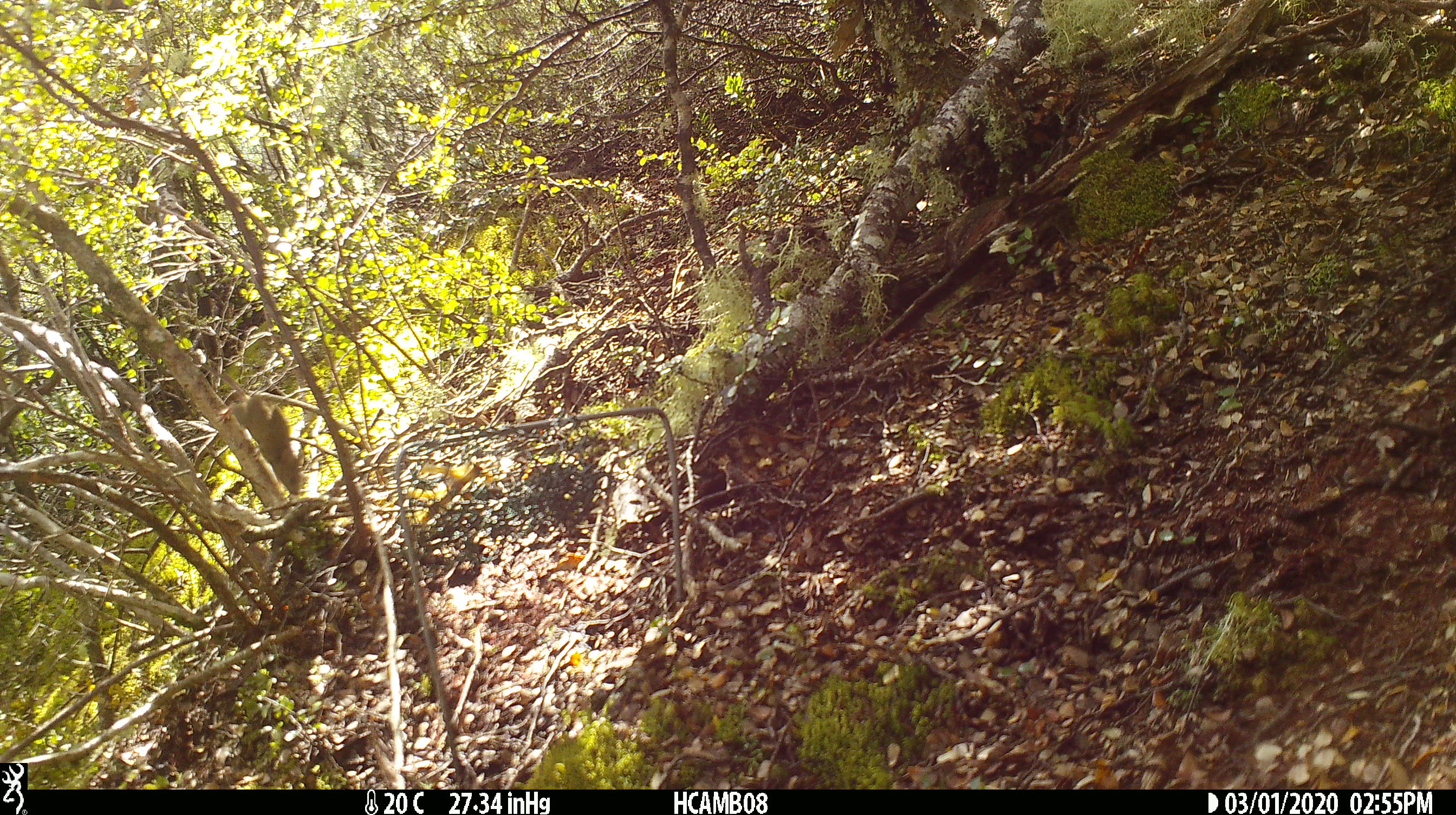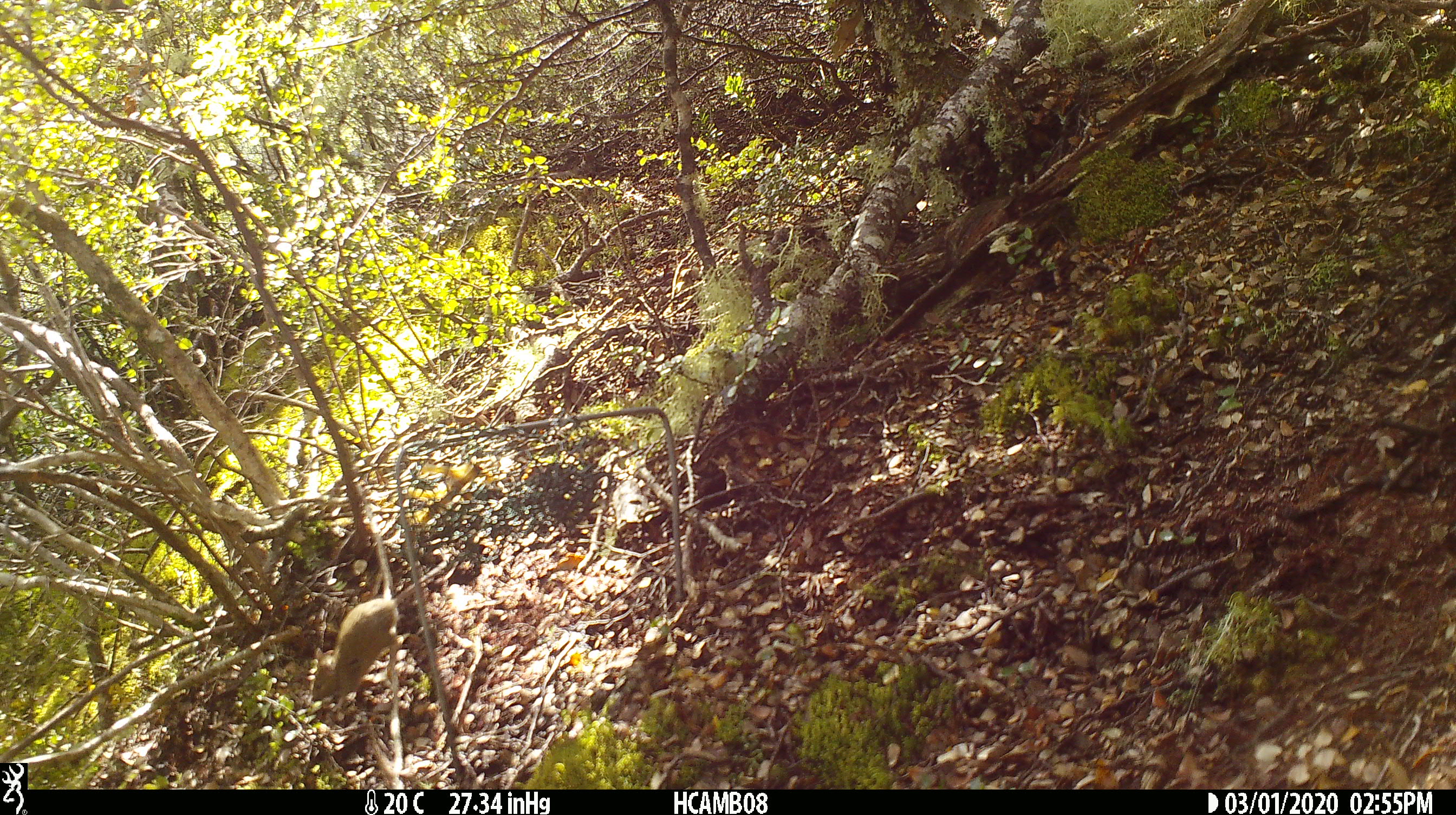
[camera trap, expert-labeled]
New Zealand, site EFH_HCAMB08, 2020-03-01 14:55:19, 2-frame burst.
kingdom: Animalia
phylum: Chordata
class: Mammalia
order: Rodentia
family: Muridae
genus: Mus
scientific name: Mus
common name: mouse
Mouse (Mus).